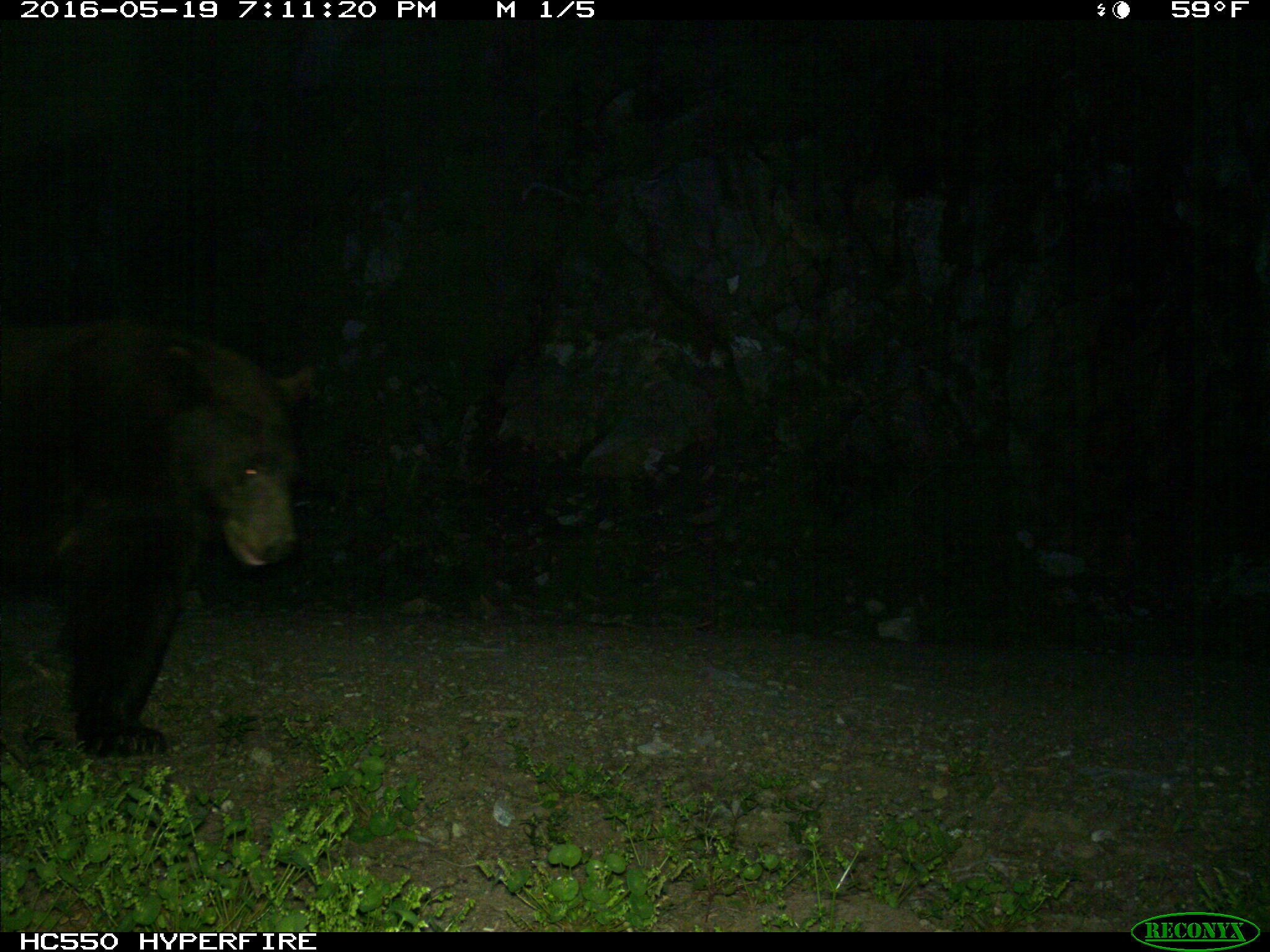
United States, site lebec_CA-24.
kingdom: Animalia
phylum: Chordata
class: Mammalia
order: Carnivora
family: Ursidae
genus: Ursus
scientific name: Ursus americanus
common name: american black bear